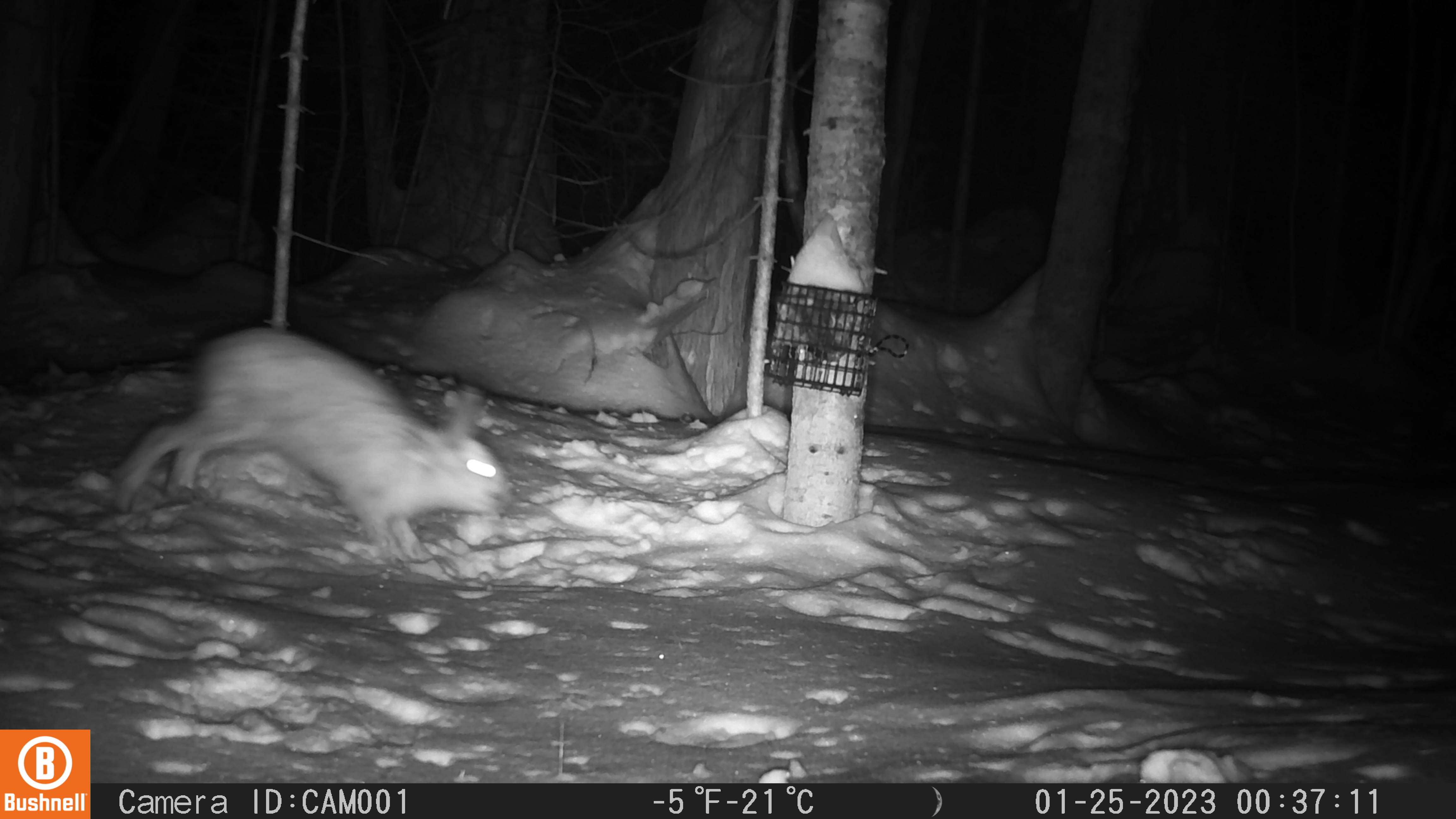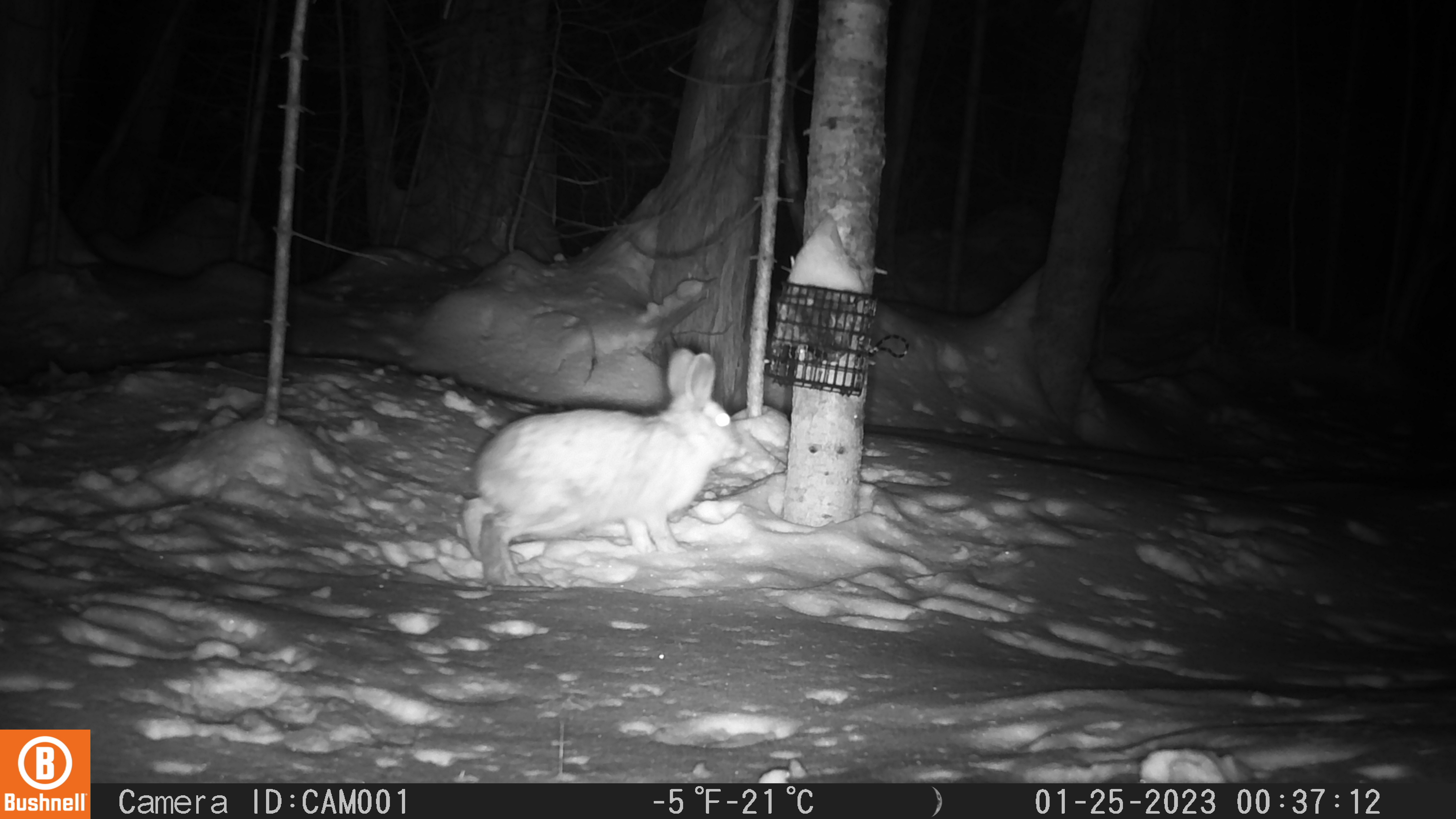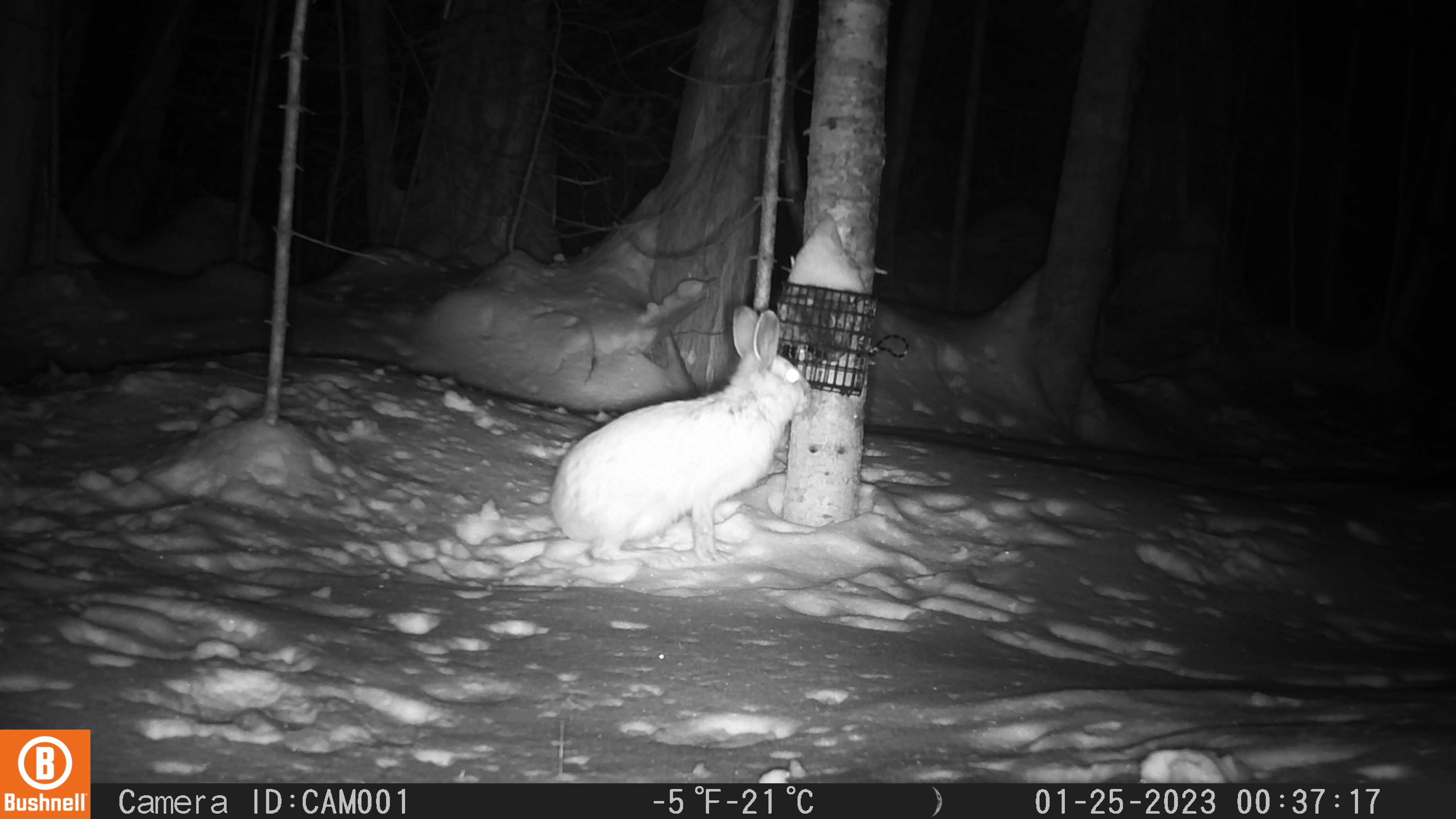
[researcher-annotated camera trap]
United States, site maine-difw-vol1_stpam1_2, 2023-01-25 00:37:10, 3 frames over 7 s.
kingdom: Animalia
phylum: Chordata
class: Mammalia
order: Lagomorpha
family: Leporidae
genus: Lepus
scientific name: Lepus americanus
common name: snowshoe hare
Snowshoe hare (Lepus americanus).